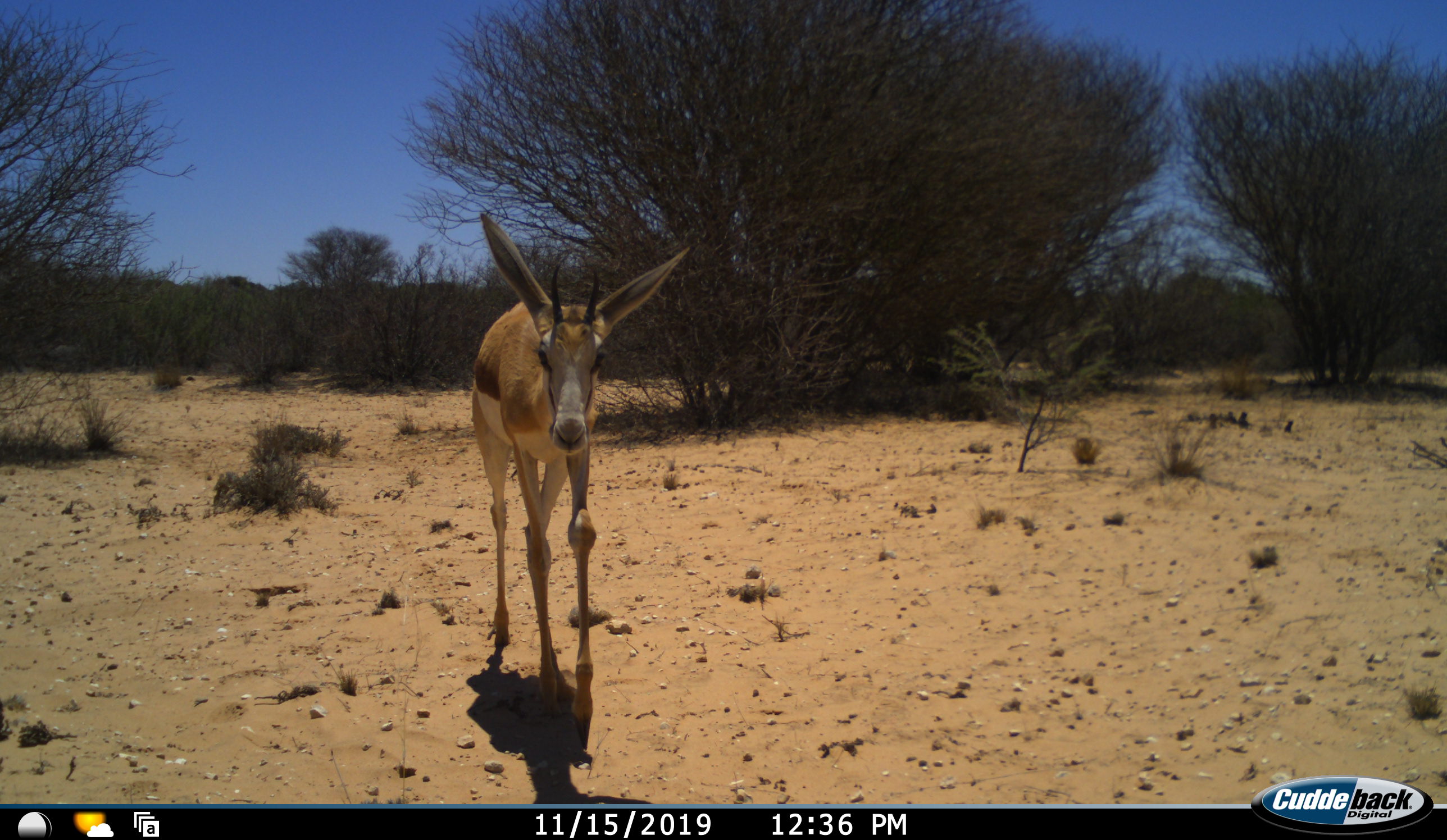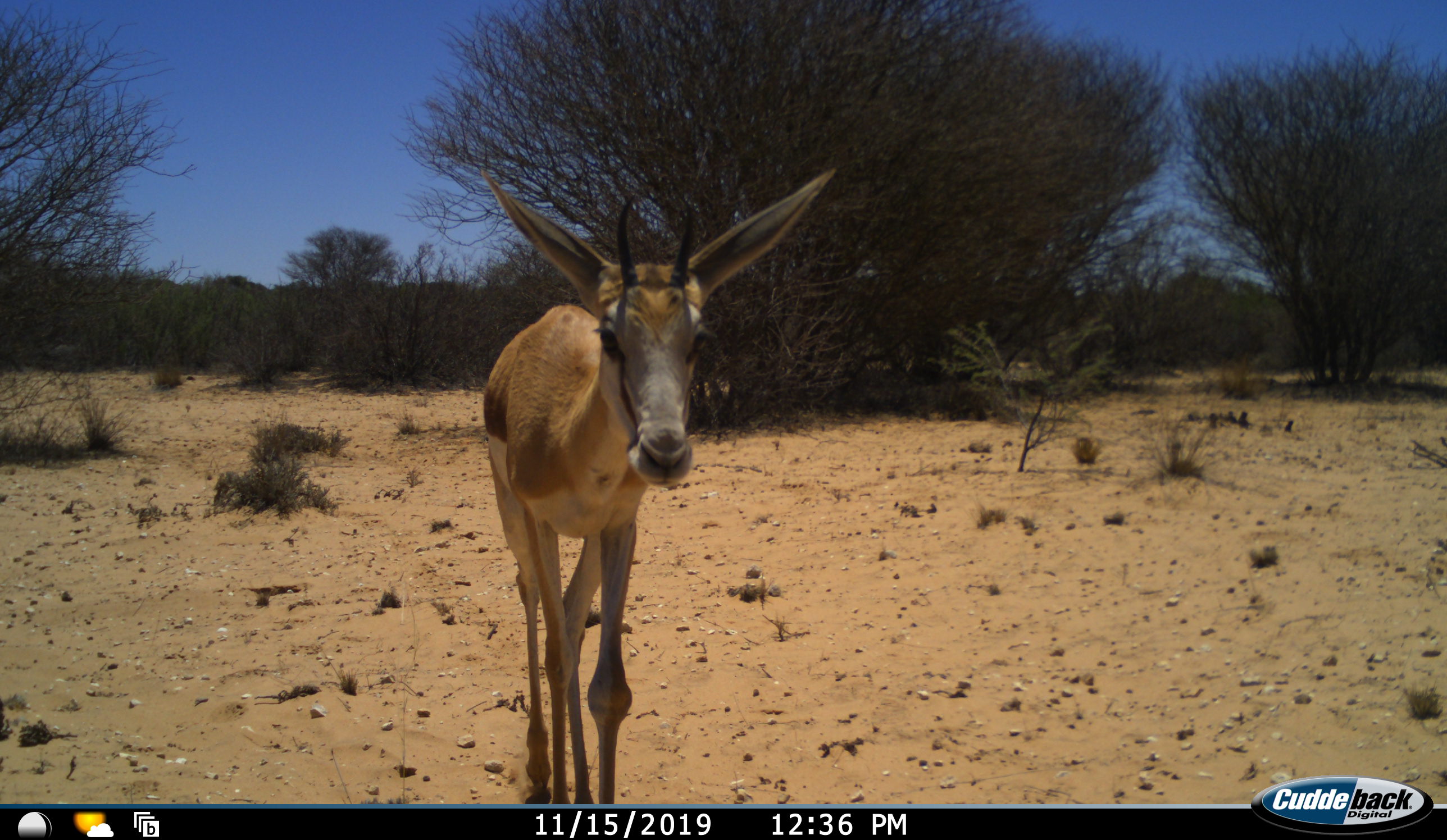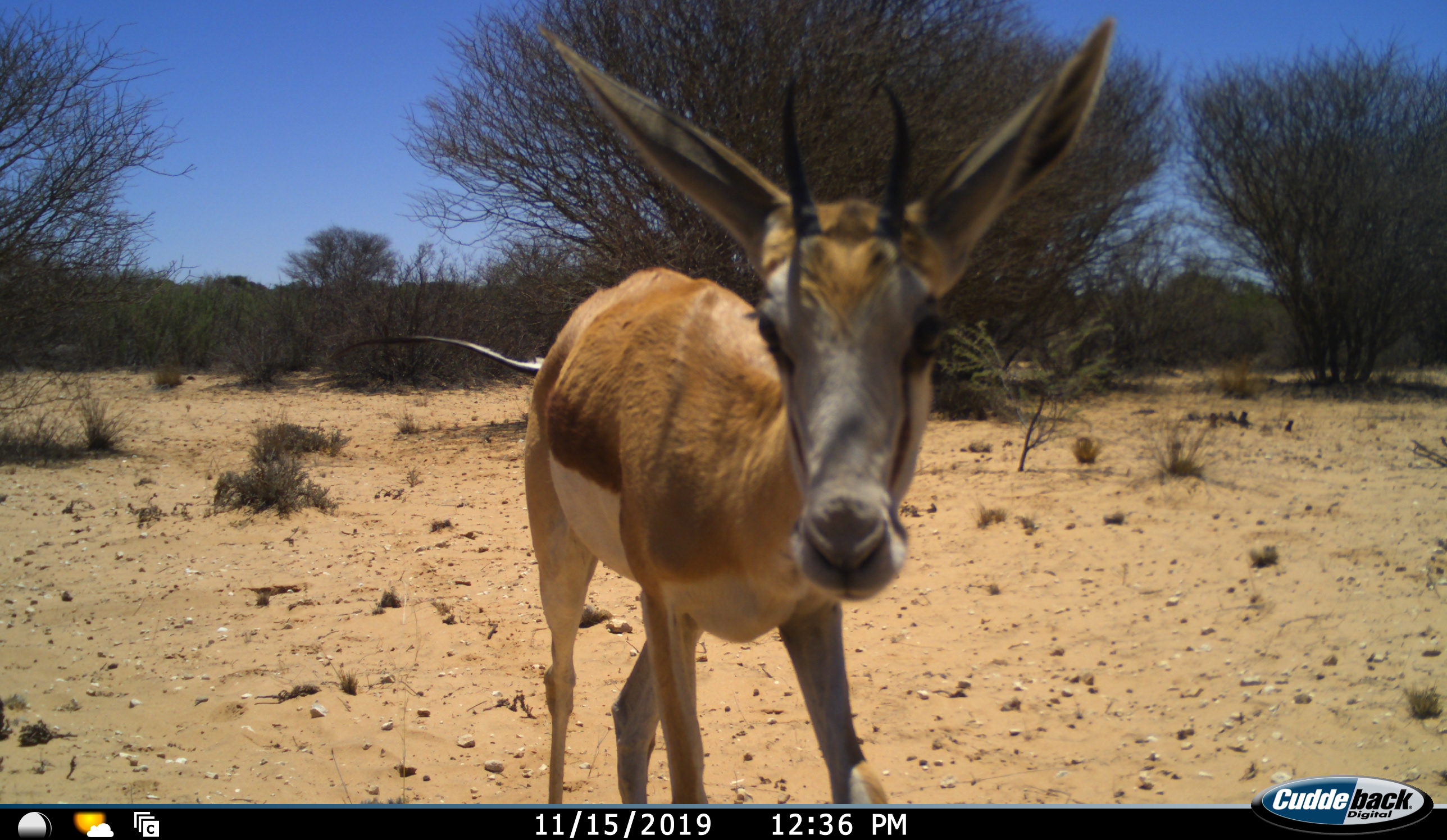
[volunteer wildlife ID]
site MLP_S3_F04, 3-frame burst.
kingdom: Animalia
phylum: Chordata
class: Mammalia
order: Artiodactyla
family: Bovidae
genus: Antidorcas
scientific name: Antidorcas marsupialis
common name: springbok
Springbok (Antidorcas marsupialis), count 1. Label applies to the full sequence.